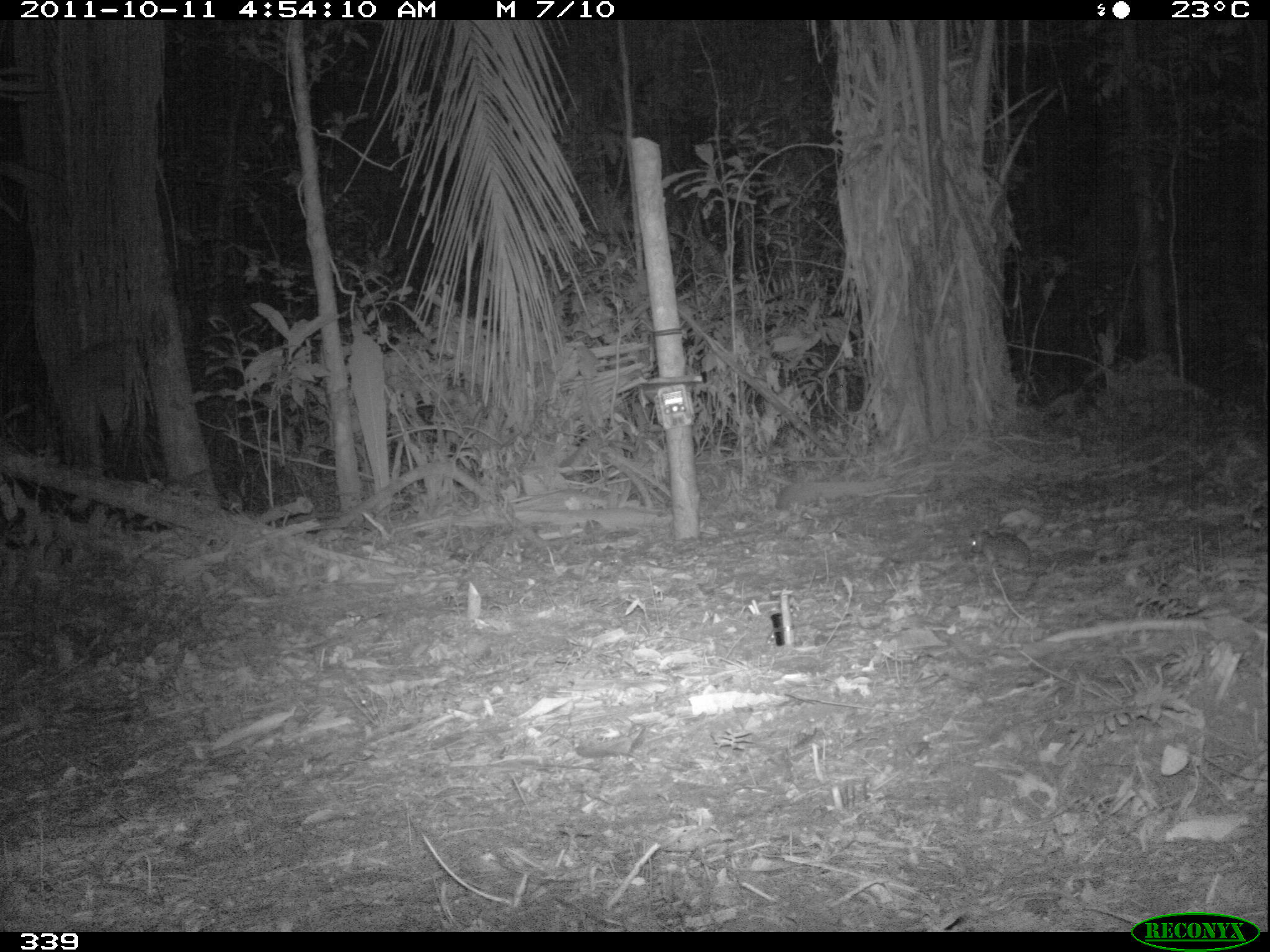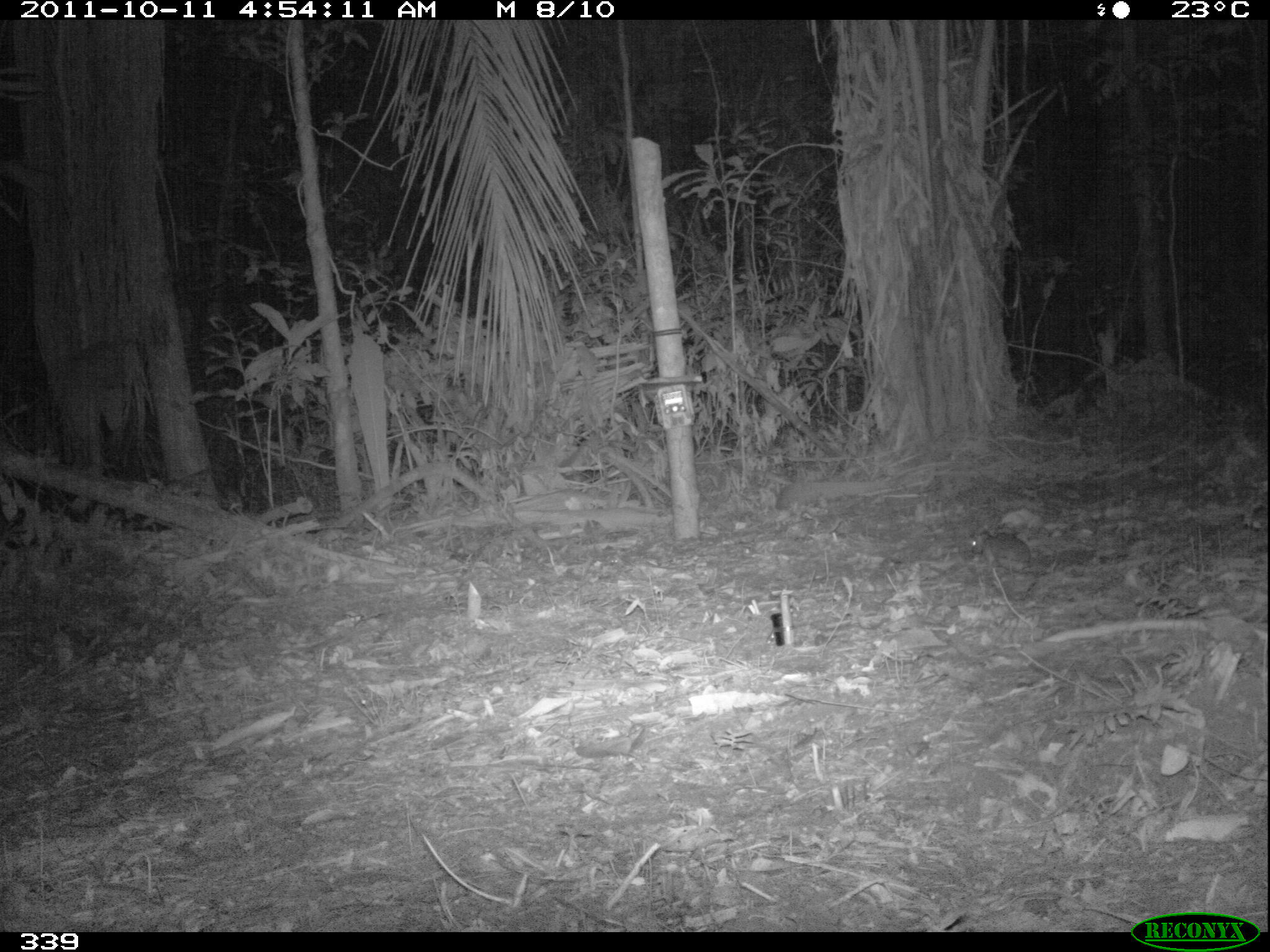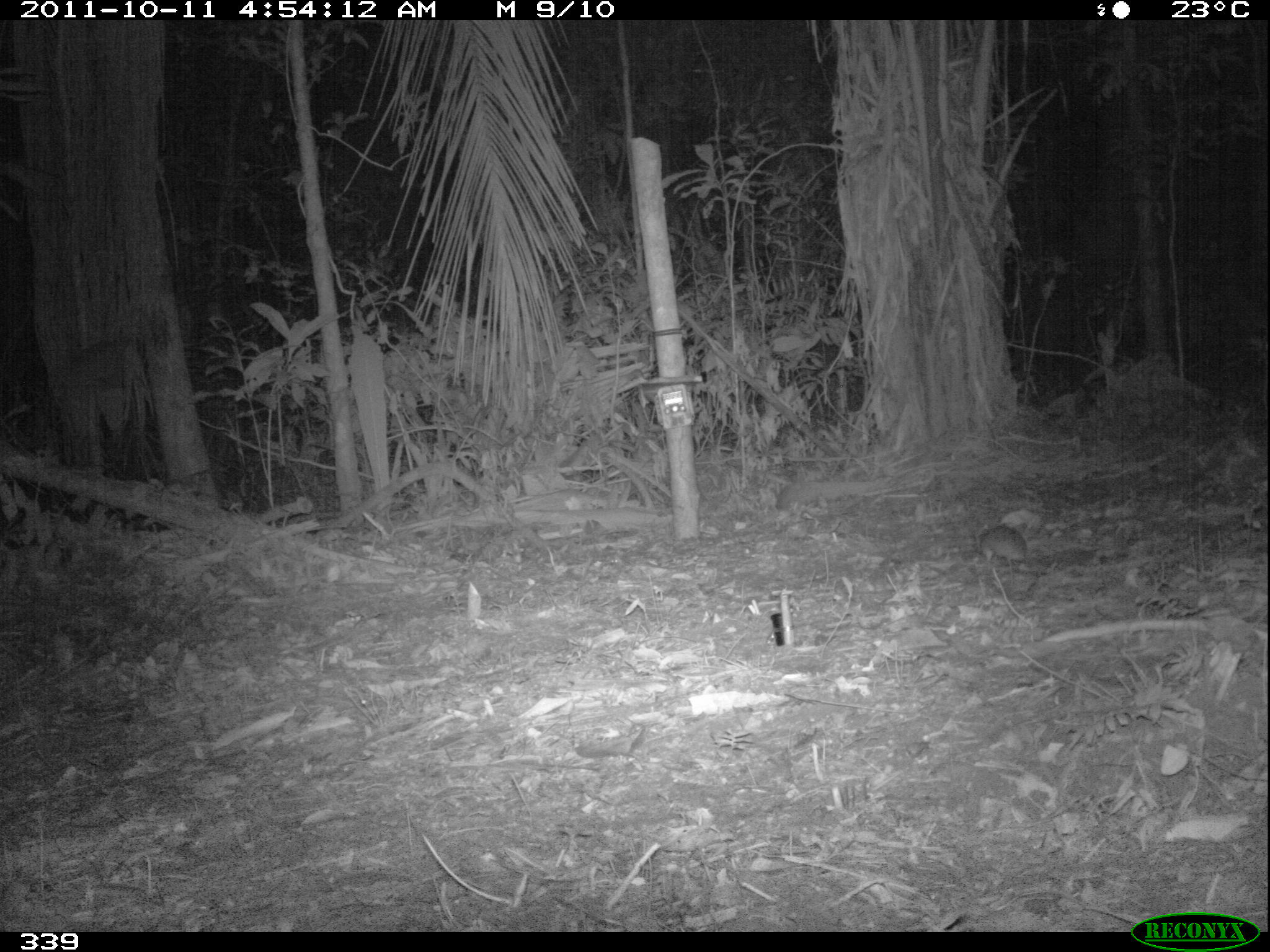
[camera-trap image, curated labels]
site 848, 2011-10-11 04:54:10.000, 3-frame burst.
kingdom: Animalia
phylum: Chordata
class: Mammalia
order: Rodentia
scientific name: Rodentia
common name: rodents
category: unknown rodent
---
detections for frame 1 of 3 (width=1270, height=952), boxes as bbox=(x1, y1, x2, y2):
unknown rodent: bbox=(964, 528, 1048, 573)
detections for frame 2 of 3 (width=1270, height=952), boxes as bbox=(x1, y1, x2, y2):
unknown rodent: bbox=(967, 528, 1036, 577)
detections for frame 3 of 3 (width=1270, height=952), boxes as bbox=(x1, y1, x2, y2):
unknown rodent: bbox=(976, 524, 1027, 586)